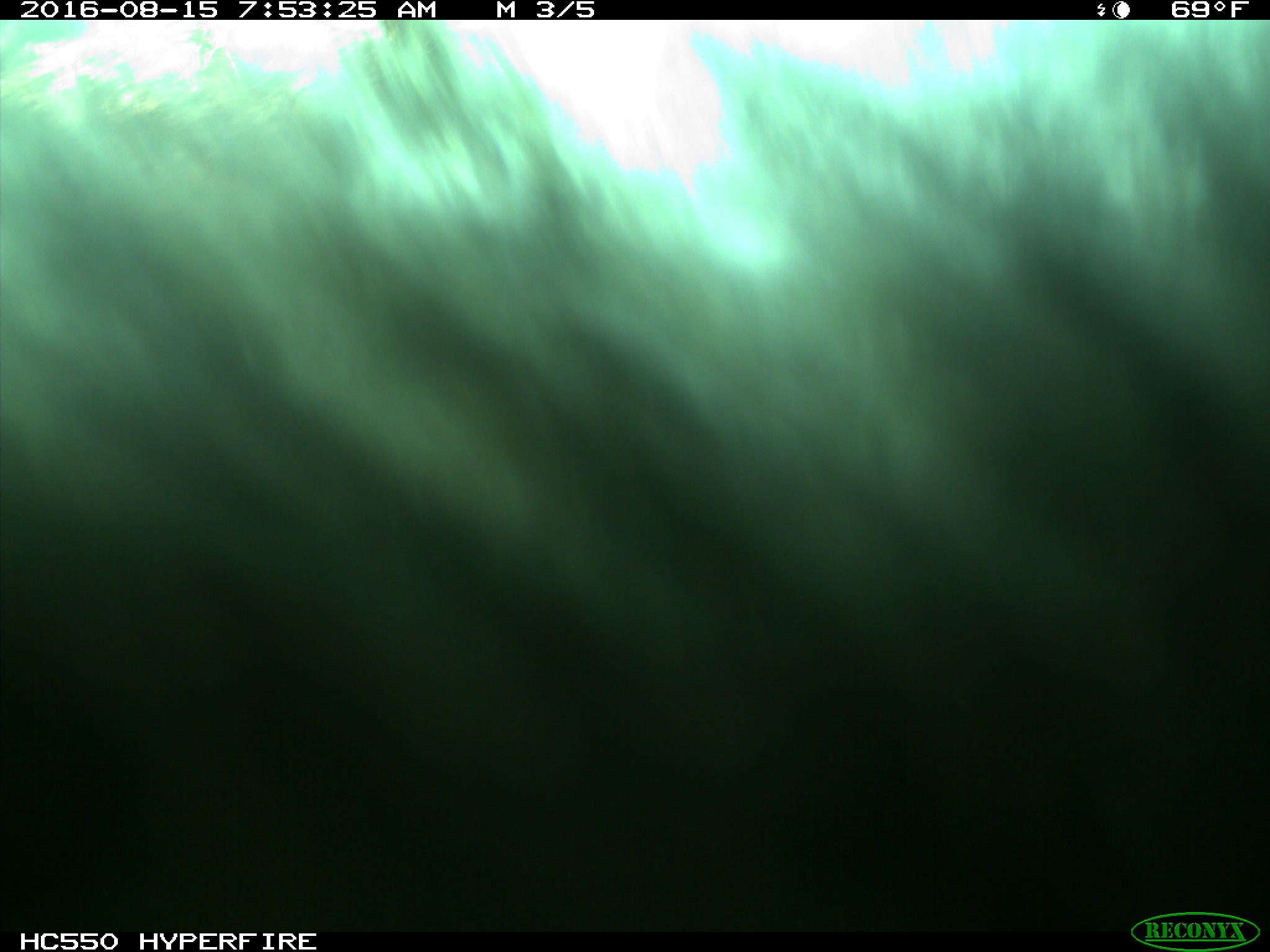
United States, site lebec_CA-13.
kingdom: Animalia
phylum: Chordata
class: Mammalia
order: Carnivora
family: Ursidae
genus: Ursus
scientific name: Ursus americanus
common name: american black bear